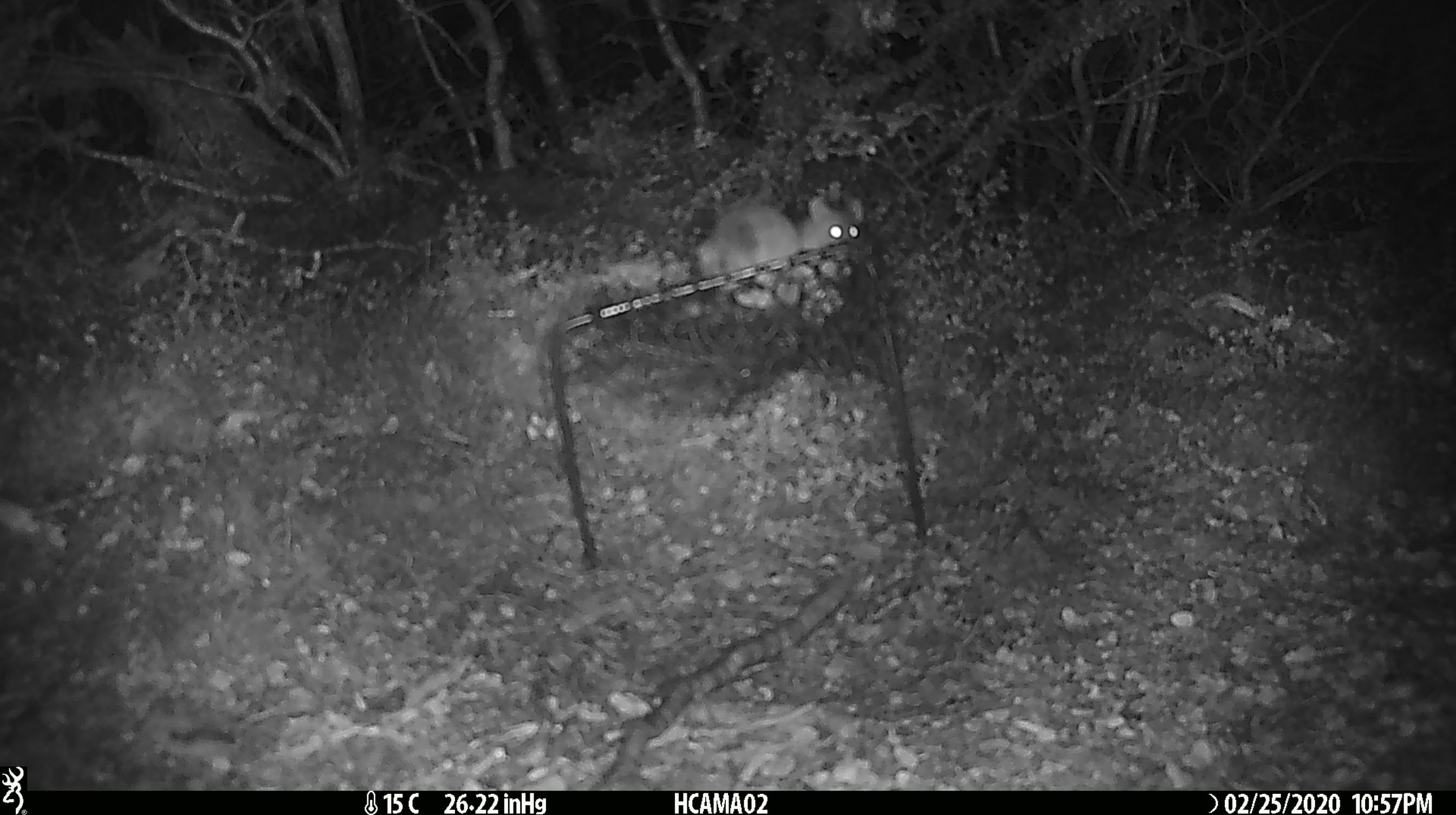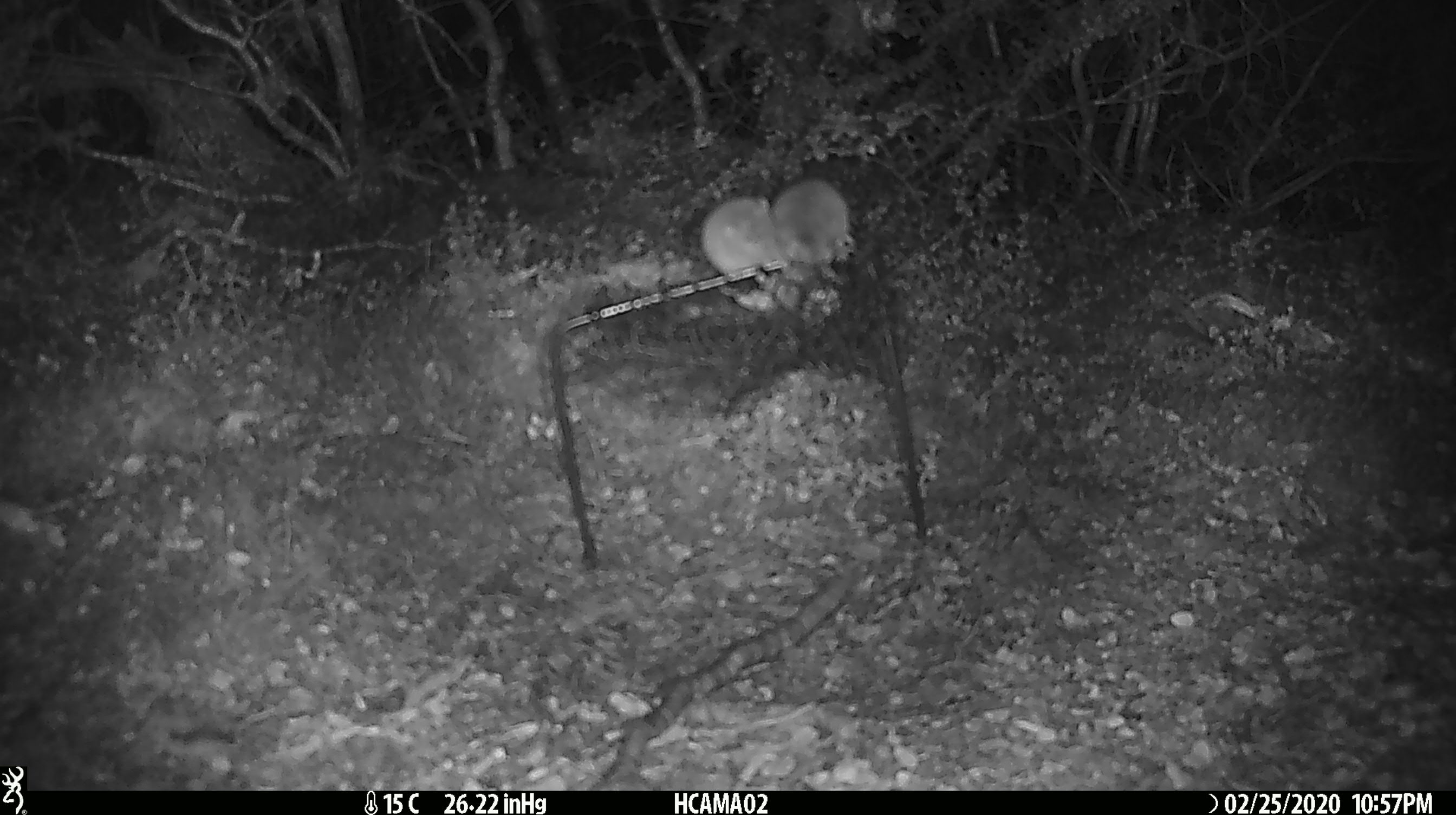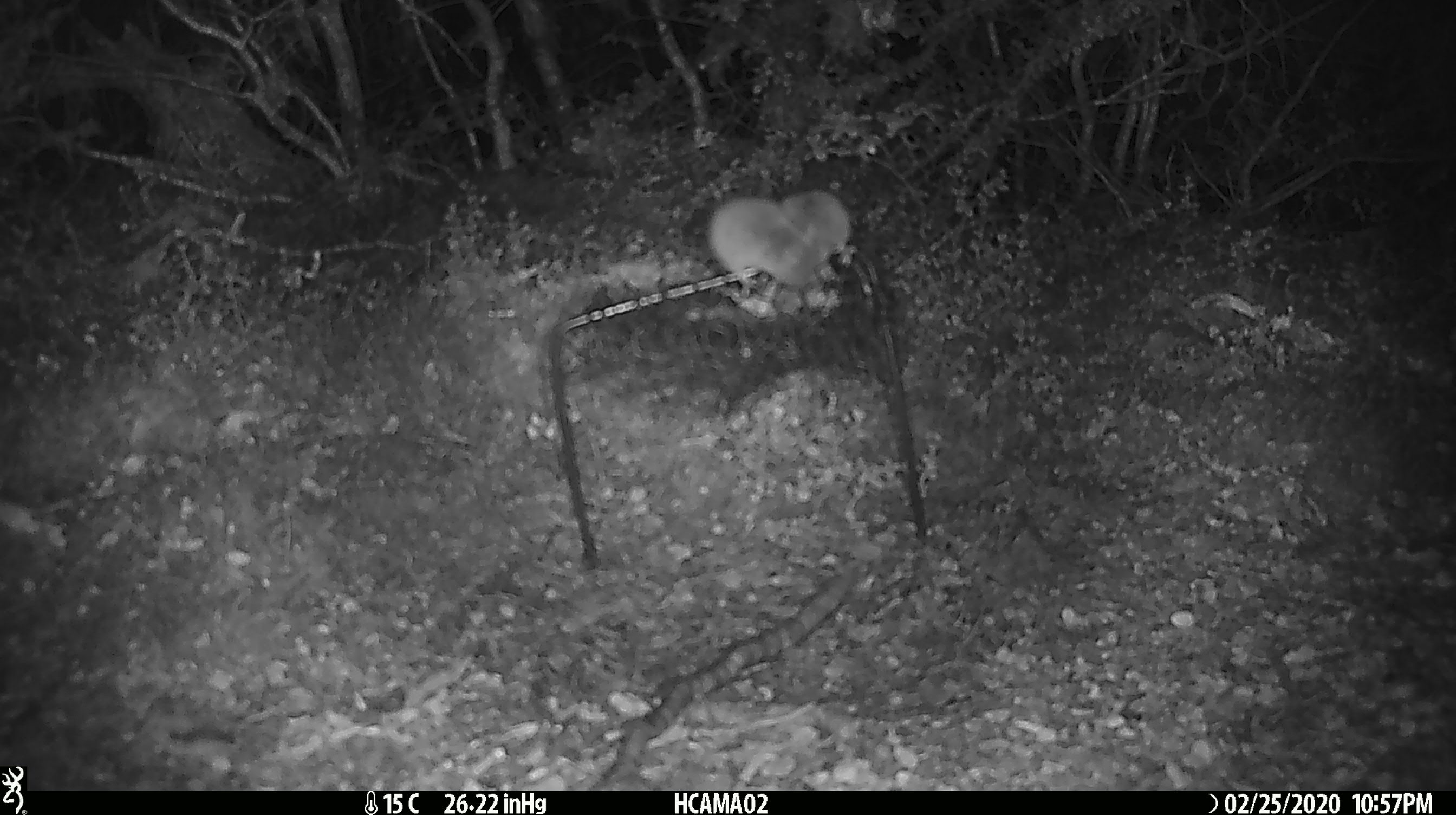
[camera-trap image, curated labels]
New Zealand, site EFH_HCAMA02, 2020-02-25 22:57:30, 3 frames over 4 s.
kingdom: Animalia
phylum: Chordata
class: Mammalia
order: Rodentia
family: Muridae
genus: Mus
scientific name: Mus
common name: mouse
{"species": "mouse (Mus)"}